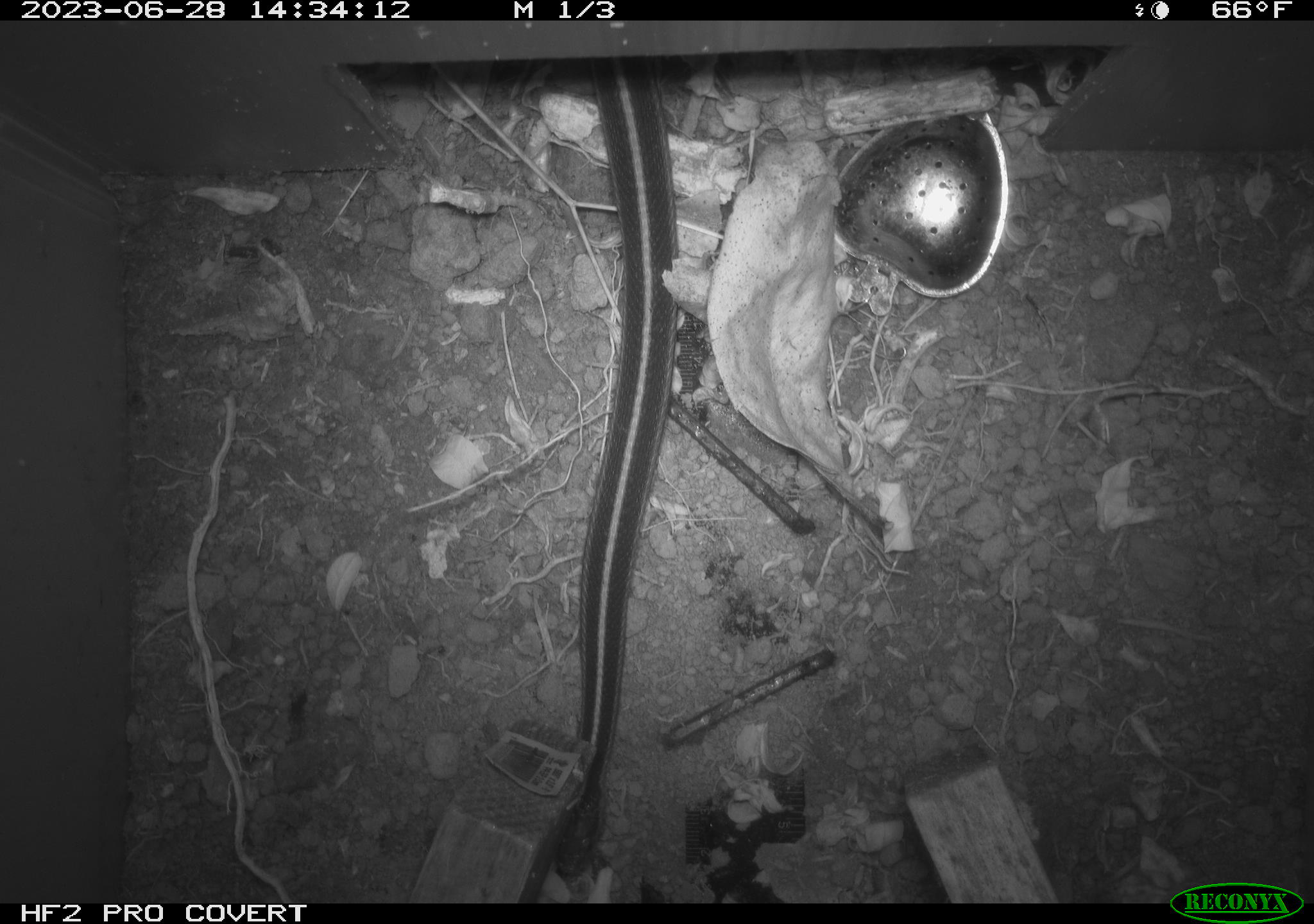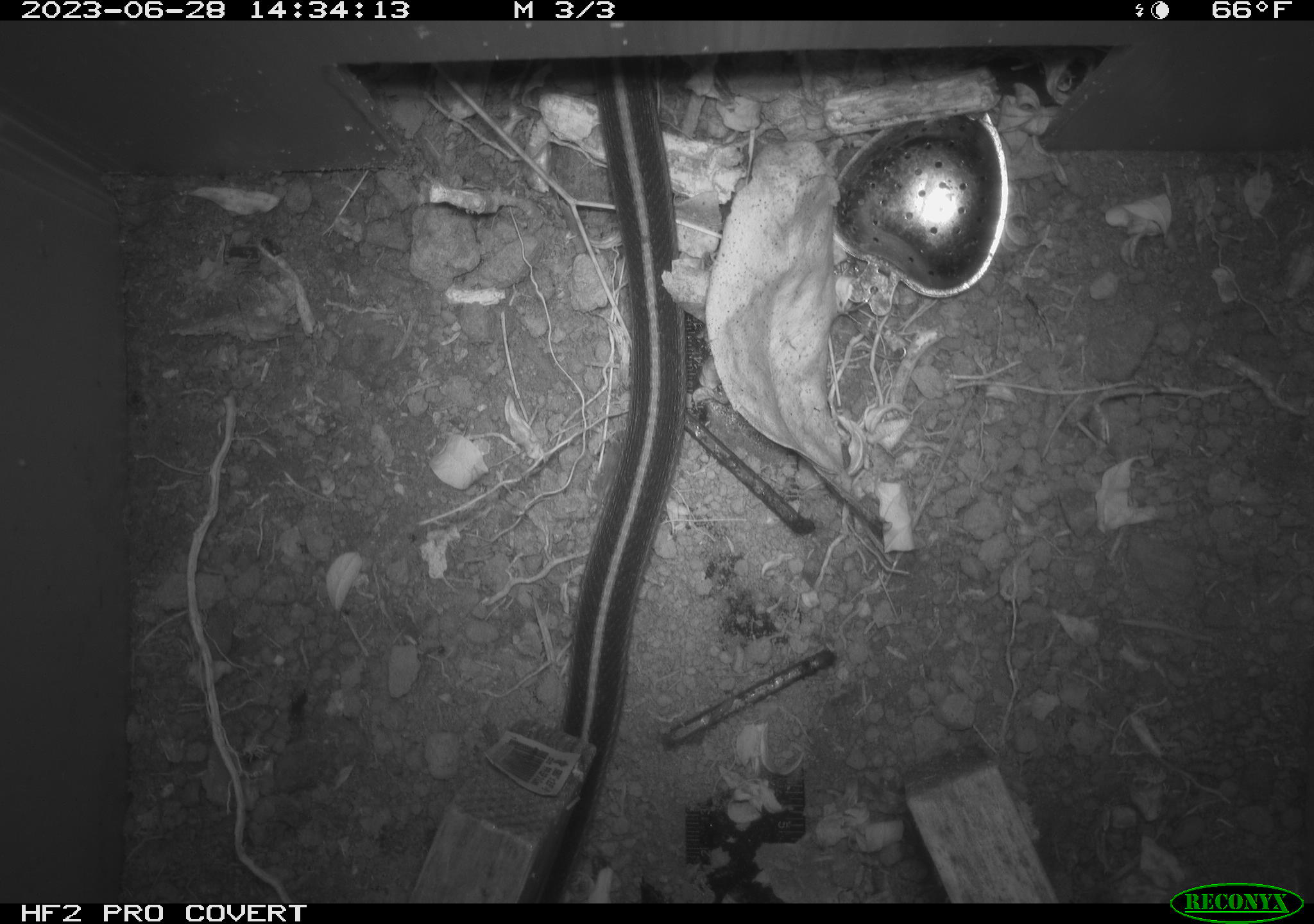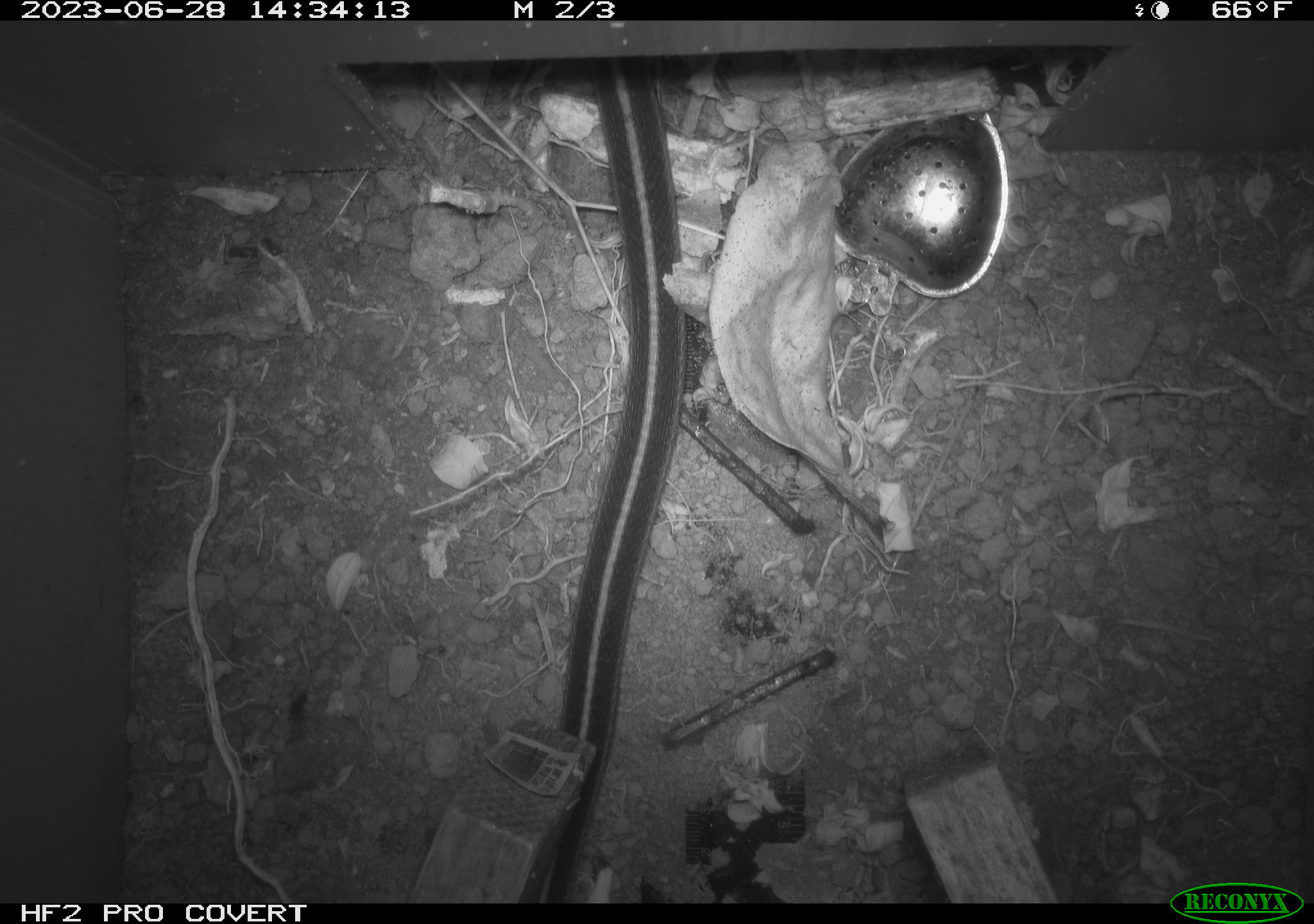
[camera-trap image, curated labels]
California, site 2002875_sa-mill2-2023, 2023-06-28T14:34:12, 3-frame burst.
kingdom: Animalia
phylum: Chordata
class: Reptilia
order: Squamata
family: Colubridae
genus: Thamnophis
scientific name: Thamnophis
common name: american gartersnakes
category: thamnophis species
Thamnophis species (american gartersnakes) (Thamnophis).